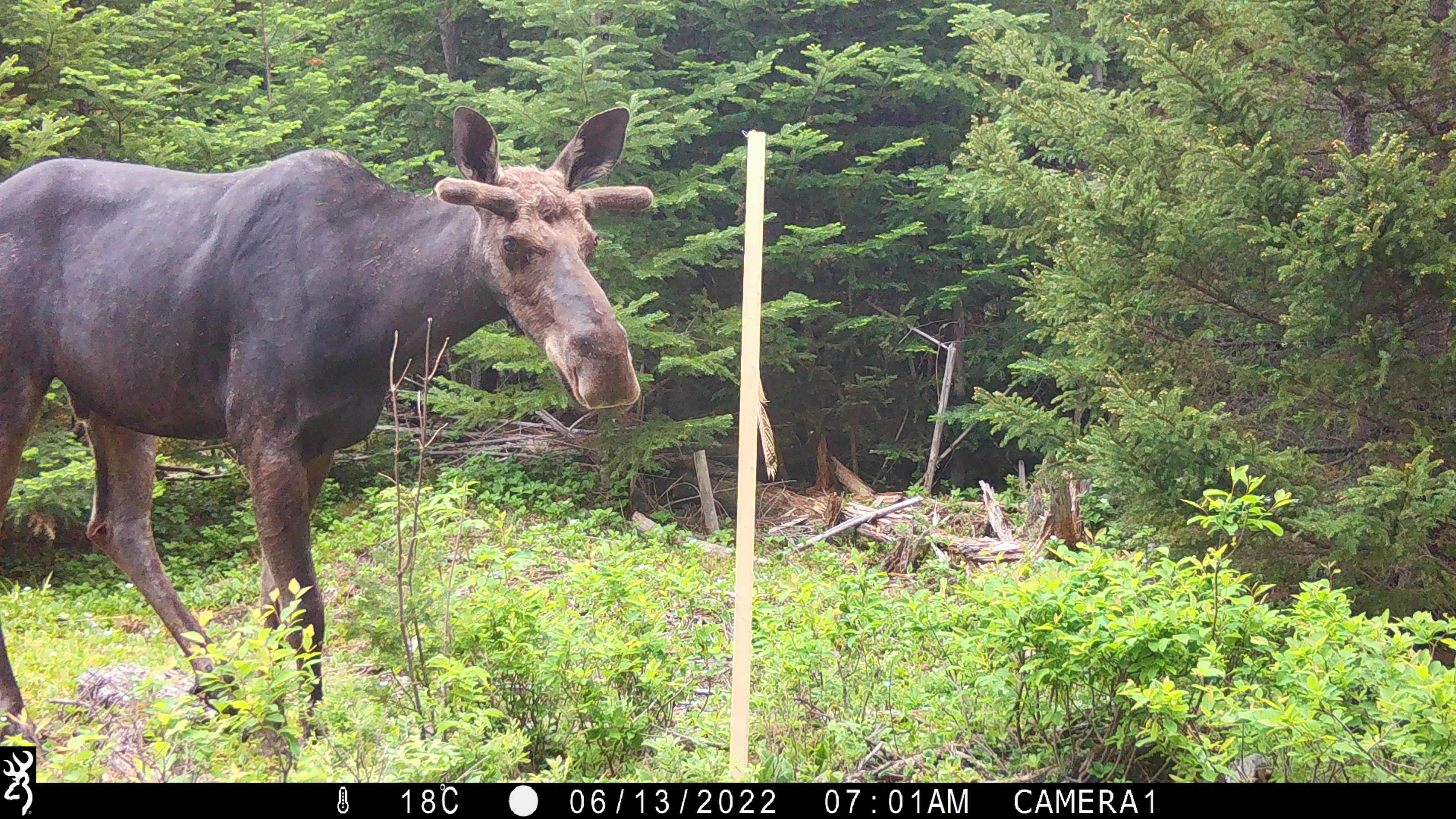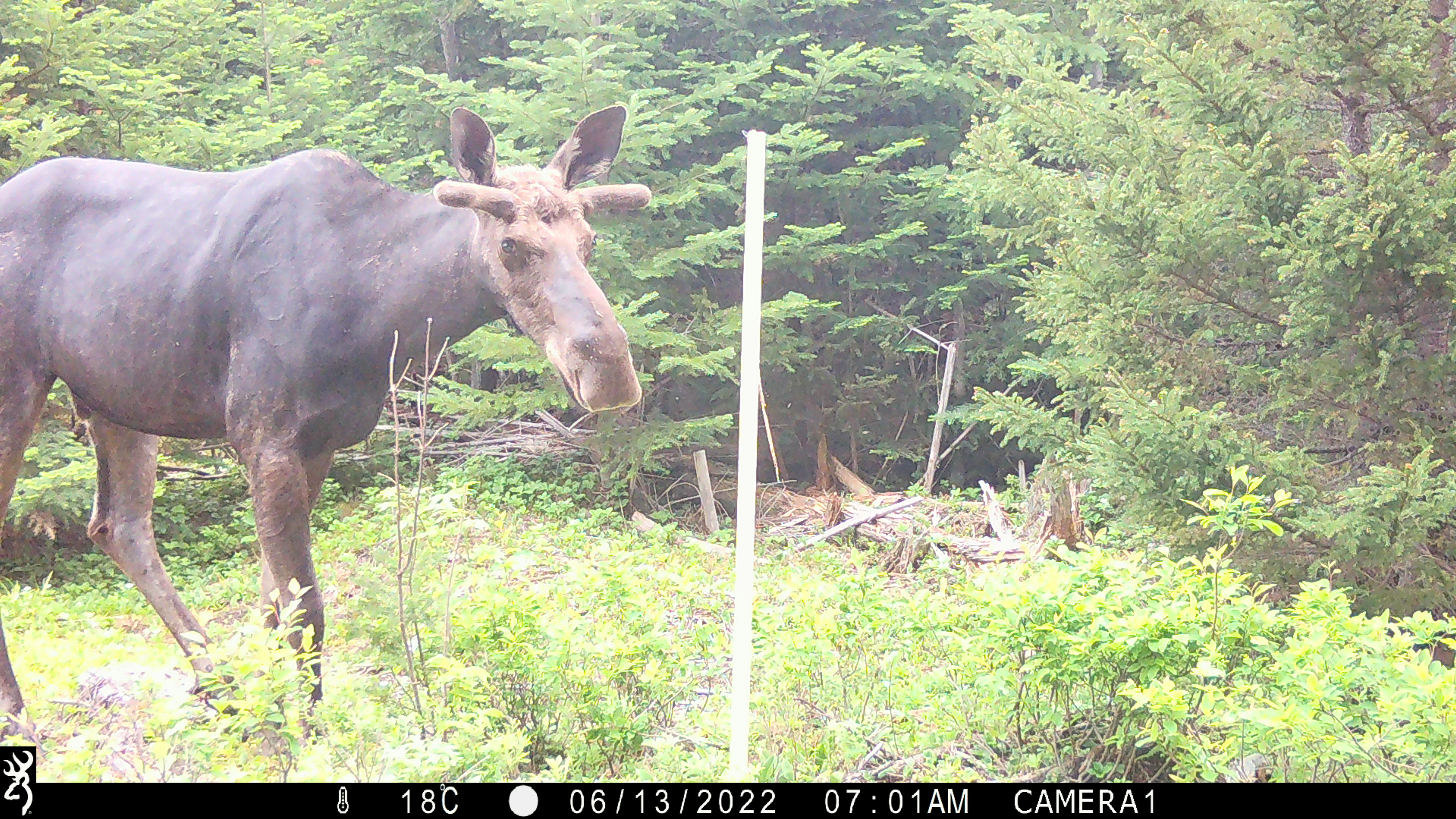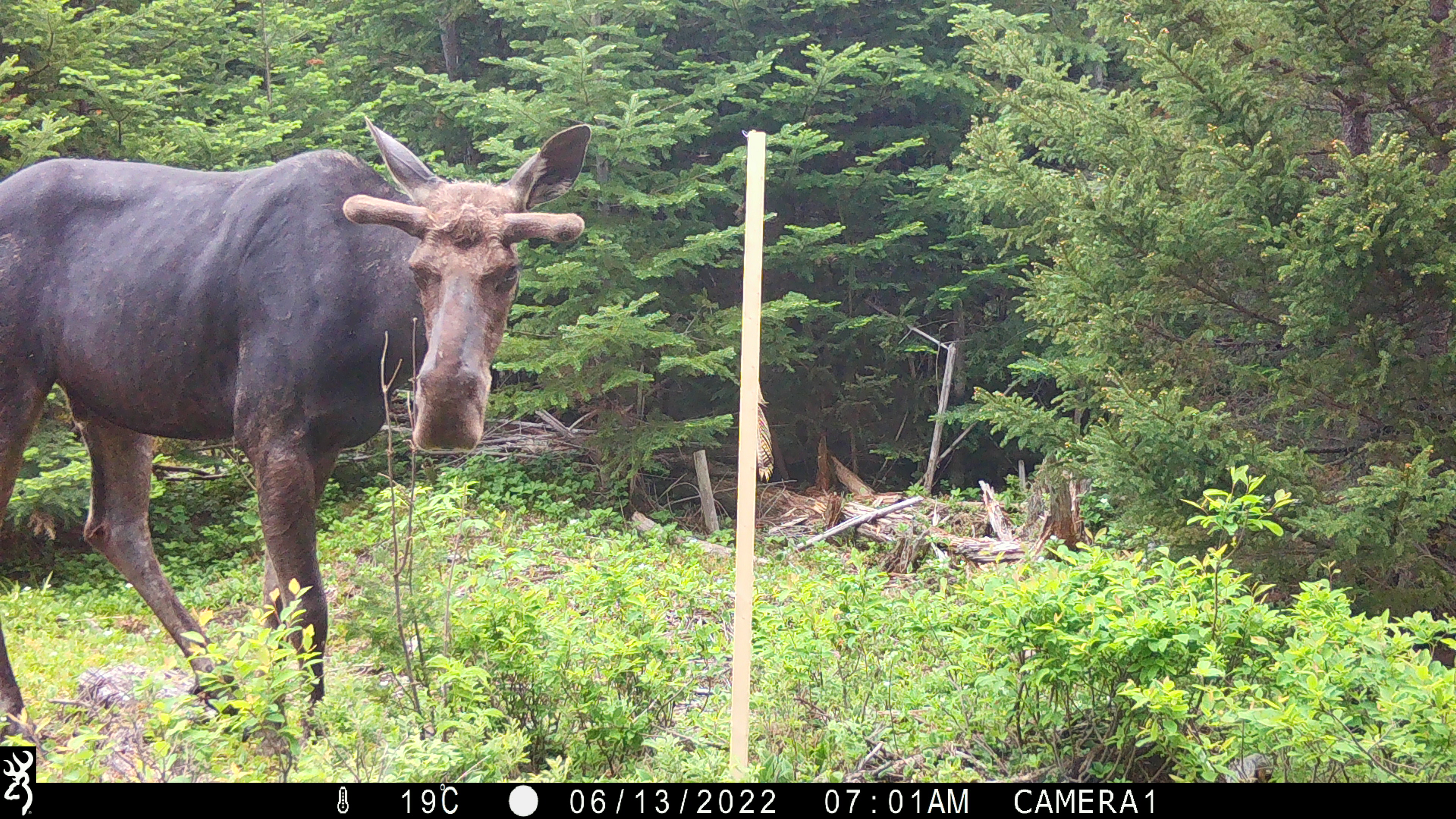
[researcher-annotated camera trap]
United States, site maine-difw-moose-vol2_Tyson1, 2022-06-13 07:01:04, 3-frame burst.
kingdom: Animalia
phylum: Chordata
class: Mammalia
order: Artiodactyla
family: Cervidae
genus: Alces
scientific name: Alces alces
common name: moose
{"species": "moose (Alces alces)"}